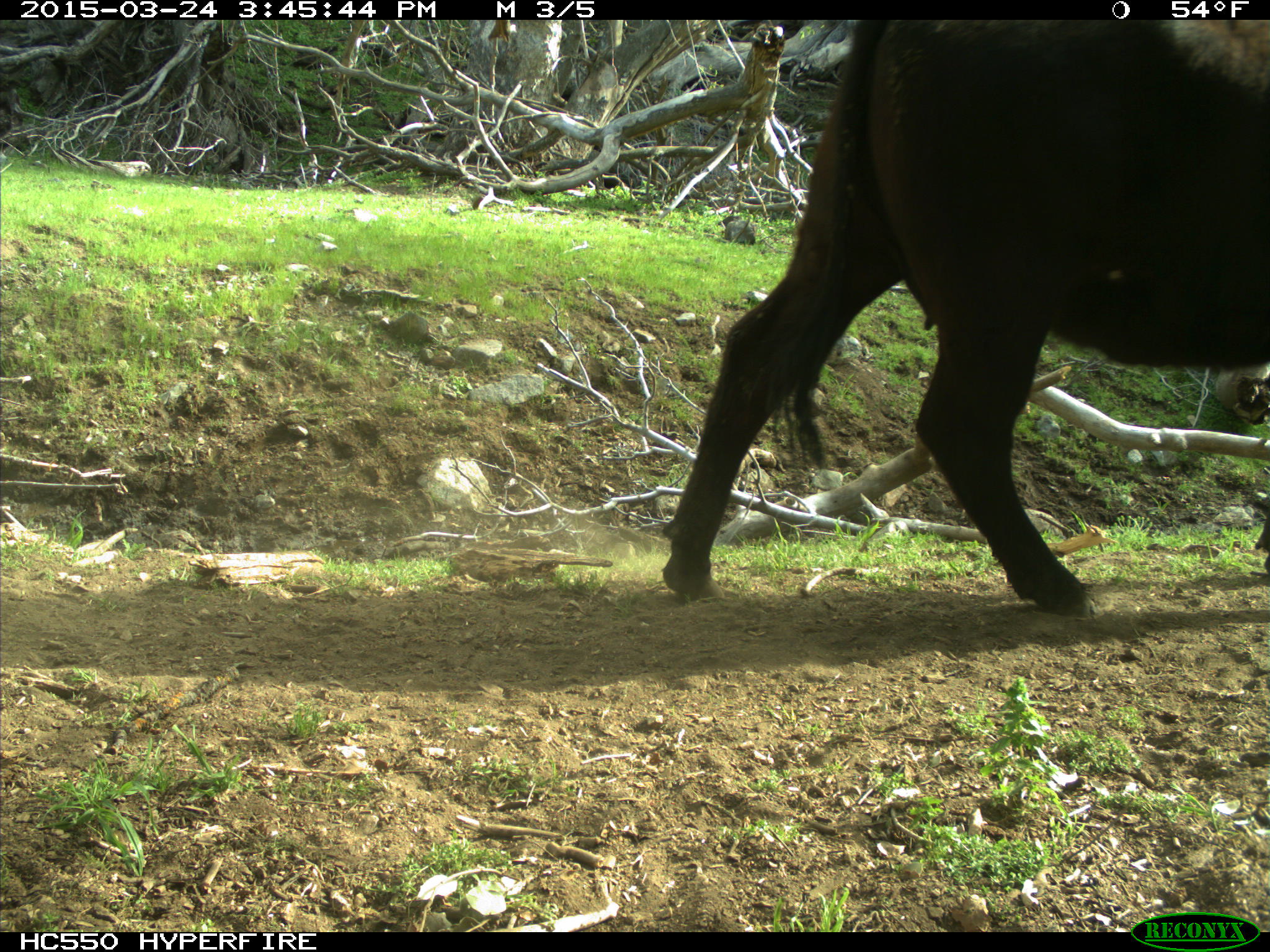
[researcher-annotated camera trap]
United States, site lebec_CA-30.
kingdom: Animalia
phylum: Chordata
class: Mammalia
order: Artiodactyla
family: Bovidae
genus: Bos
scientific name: Bos taurus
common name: domestic cow